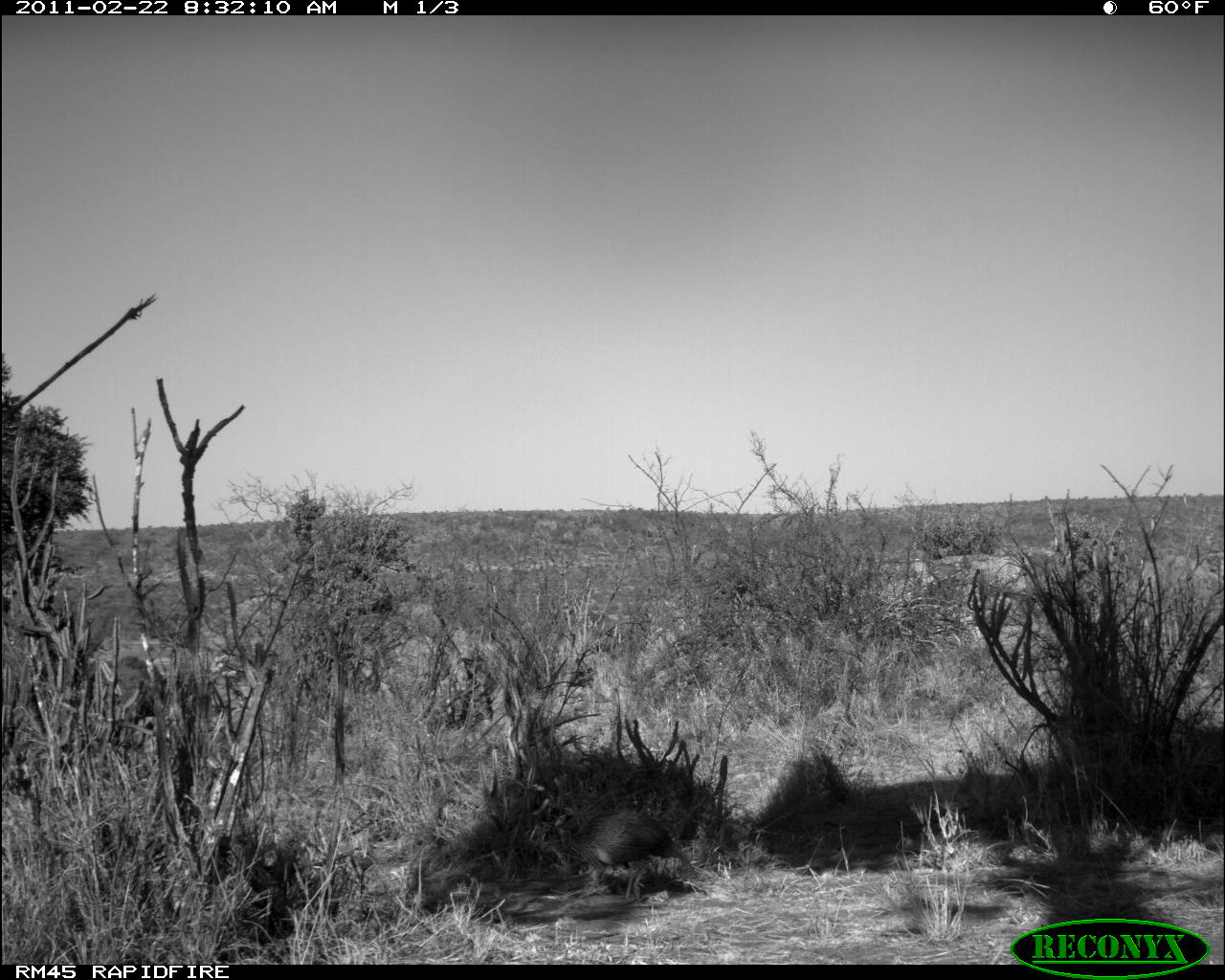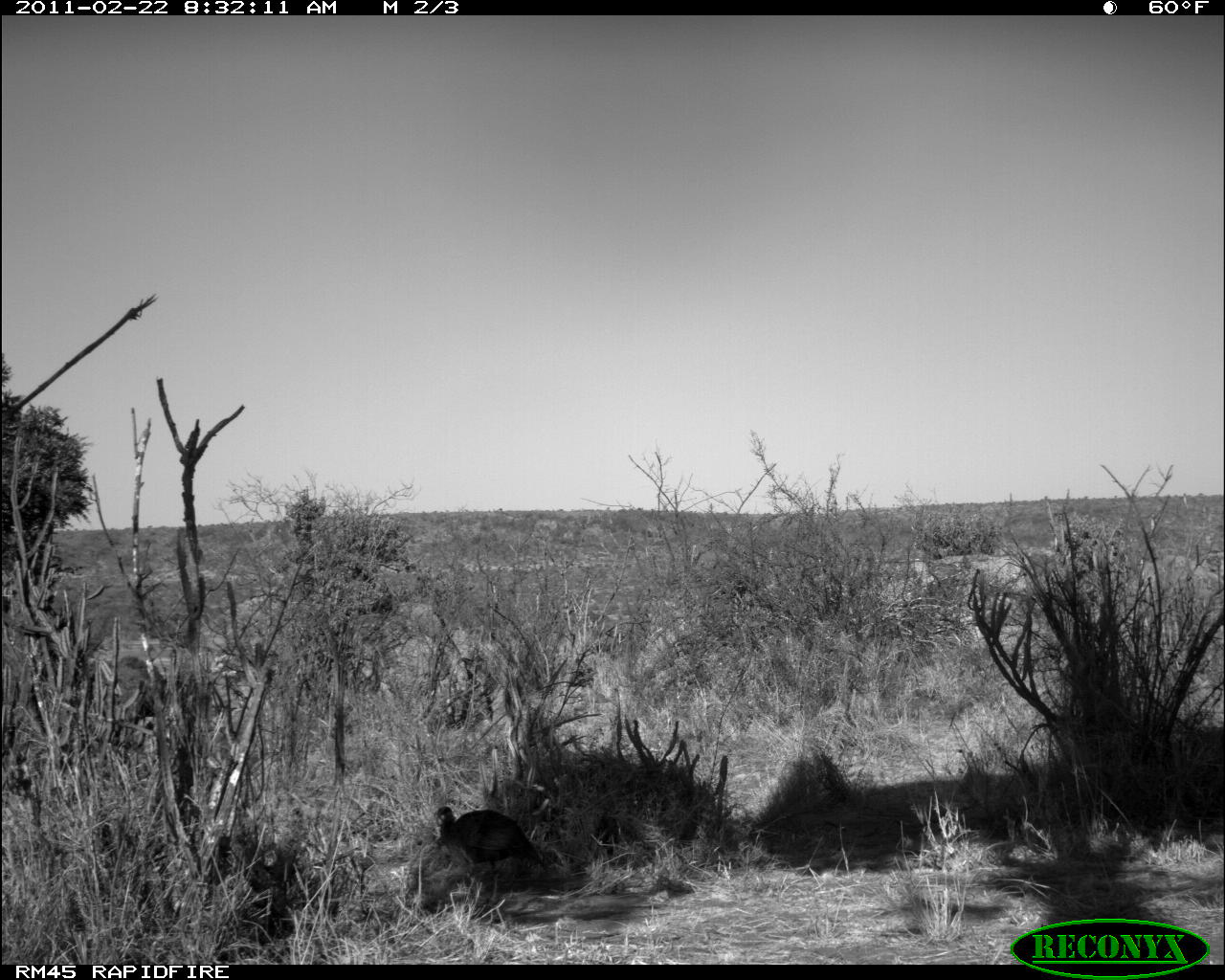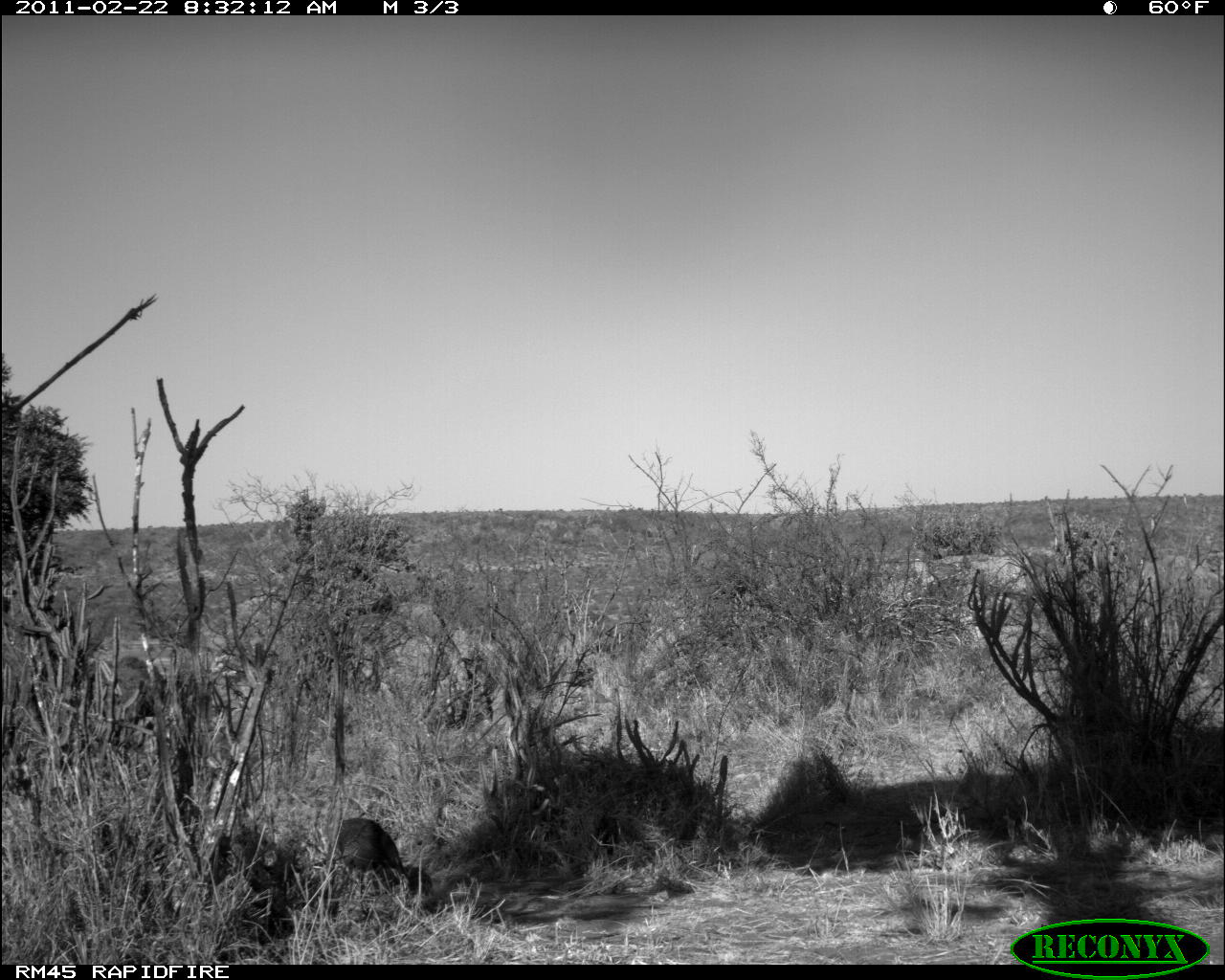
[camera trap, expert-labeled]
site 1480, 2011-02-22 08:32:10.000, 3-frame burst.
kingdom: Animalia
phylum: Chordata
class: Aves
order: Galliformes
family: Numididae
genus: Acryllium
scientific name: Acryllium vulturinum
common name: vulturine guineafowl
Acryllium vulturinum (vulturine guineafowl), count 1.